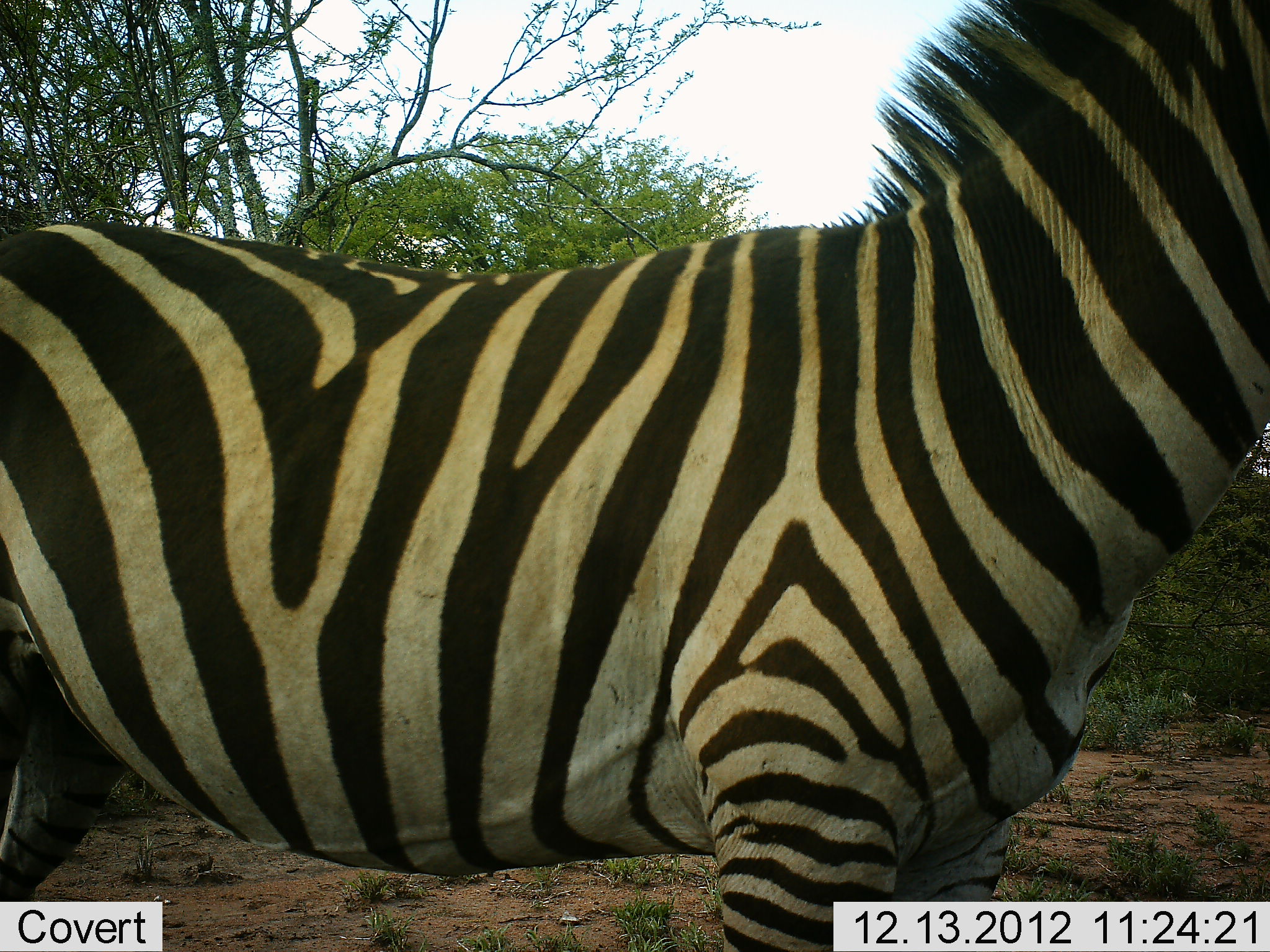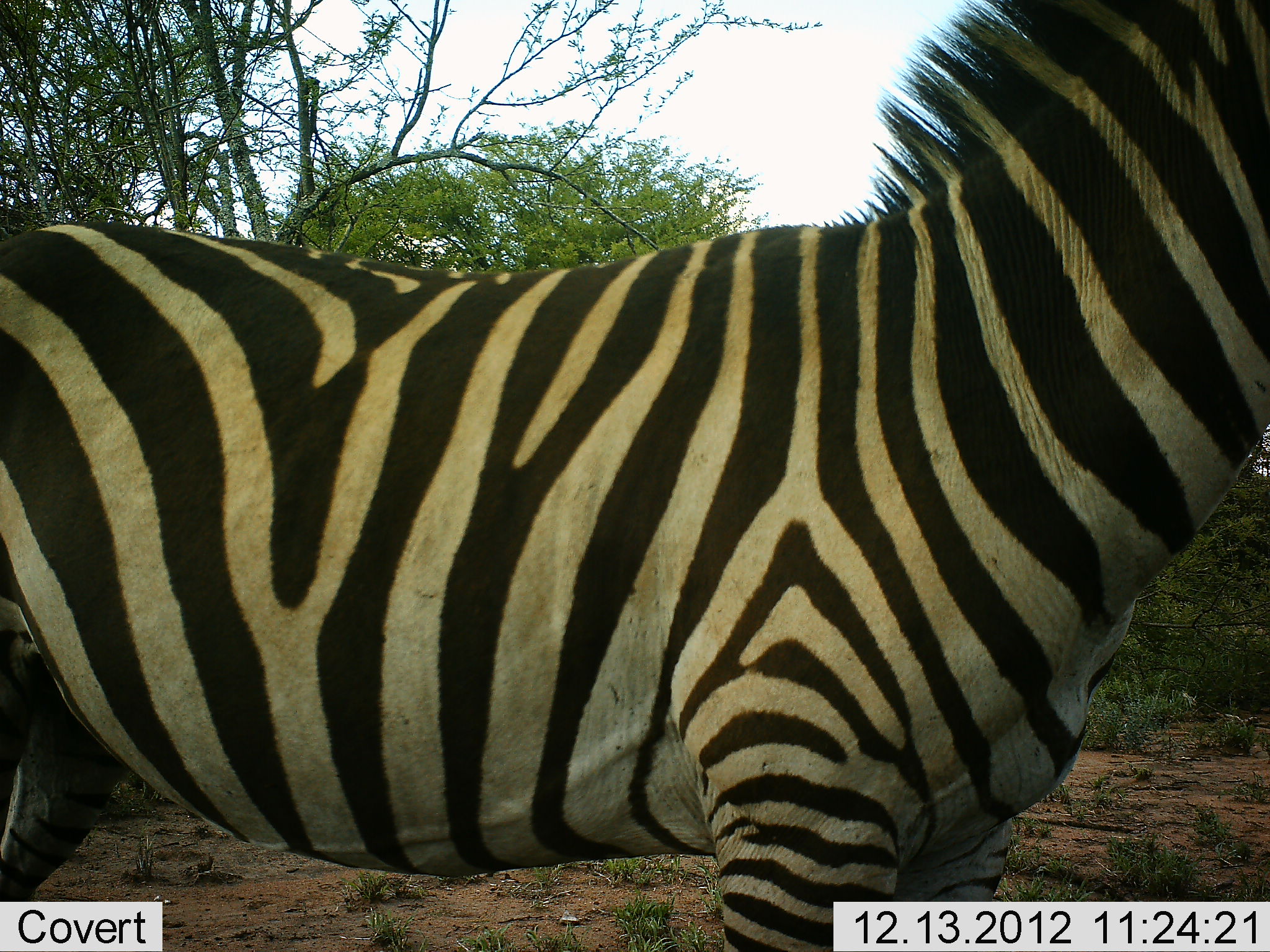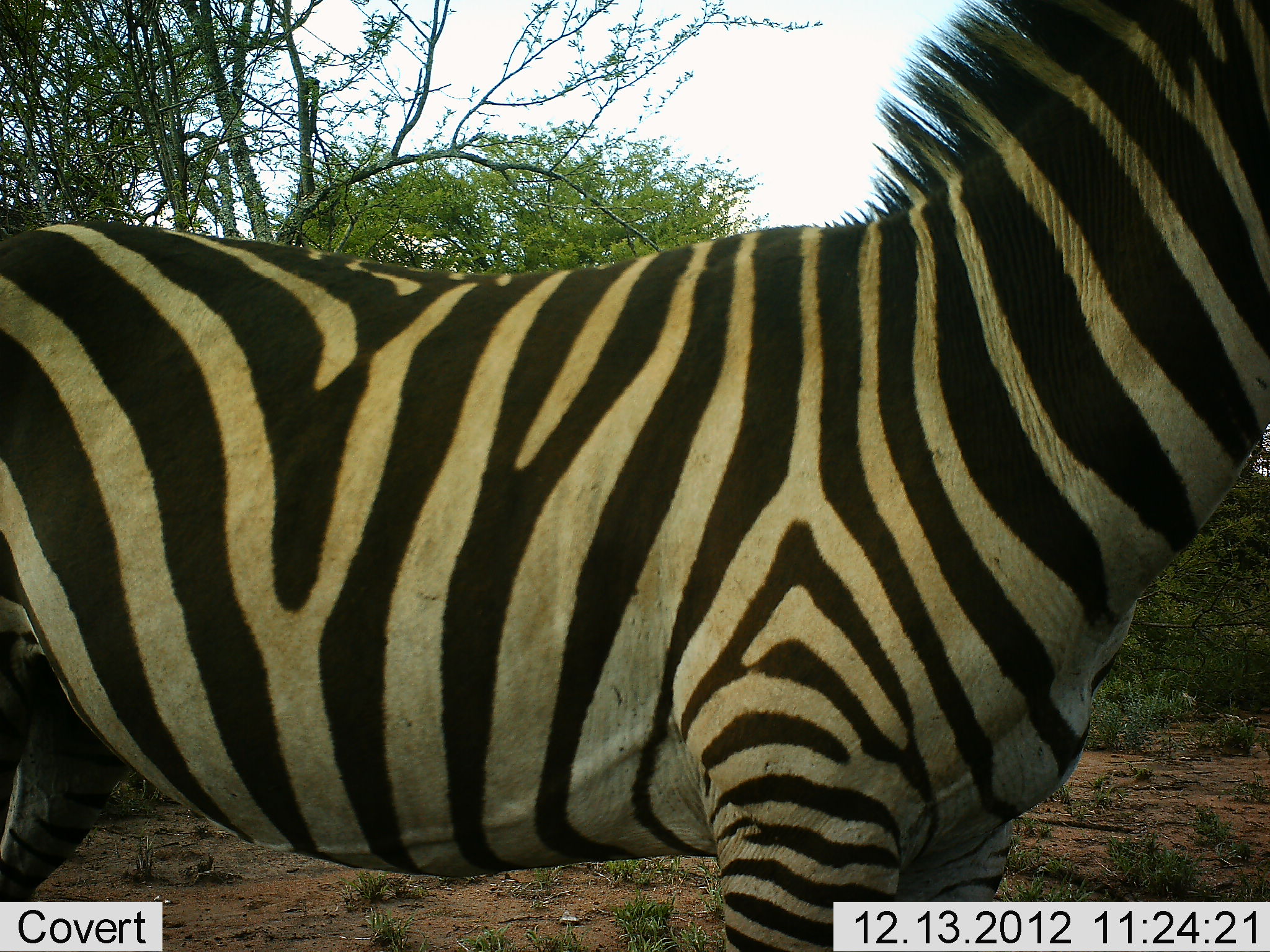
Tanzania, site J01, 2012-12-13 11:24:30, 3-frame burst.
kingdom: Animalia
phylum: Chordata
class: Mammalia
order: Perissodactyla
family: Equidae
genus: Equus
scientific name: Equus quagga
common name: plains zebra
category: zebra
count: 1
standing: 100%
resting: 0%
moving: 0%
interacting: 0%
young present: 2%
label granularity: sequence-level